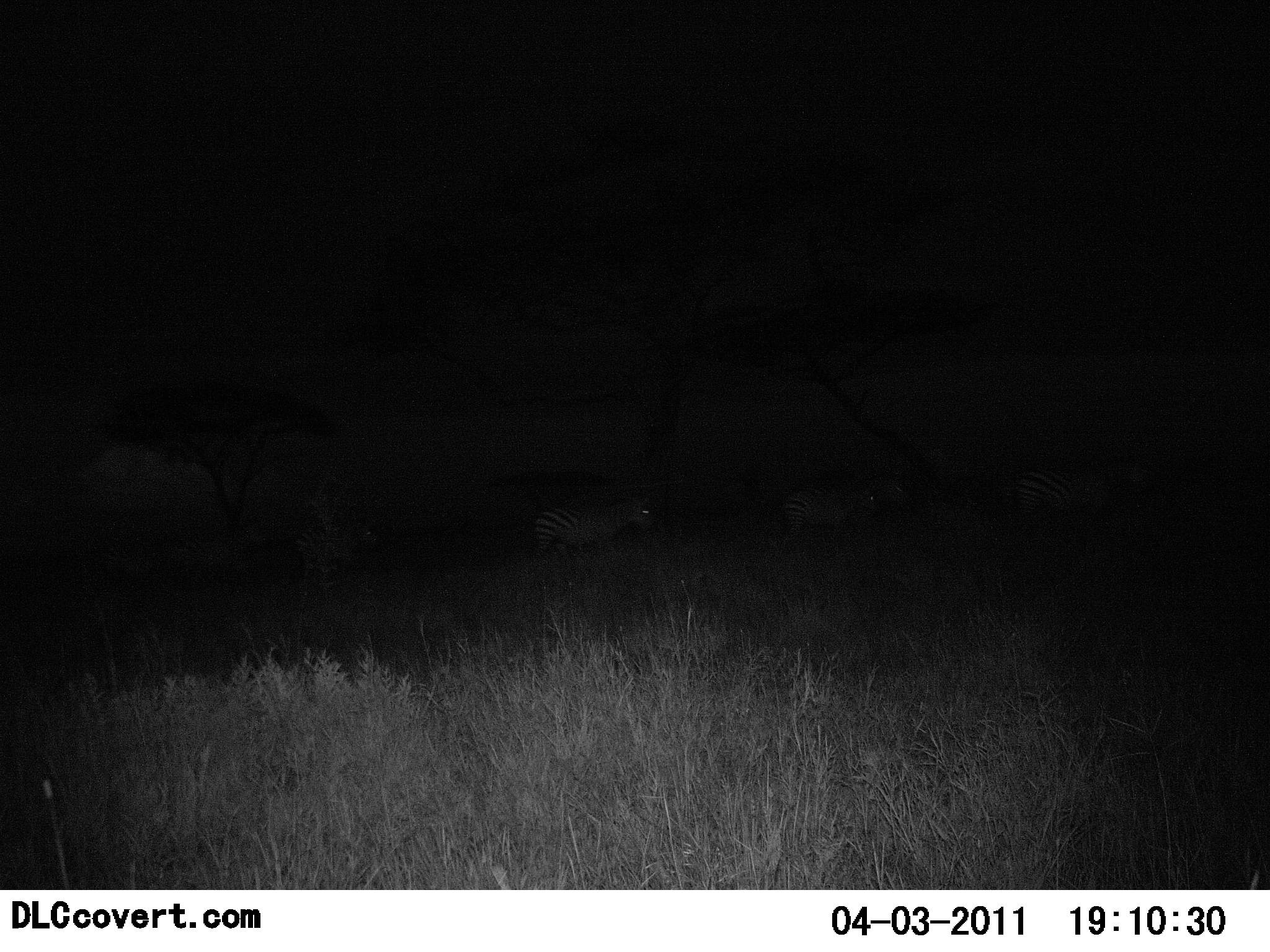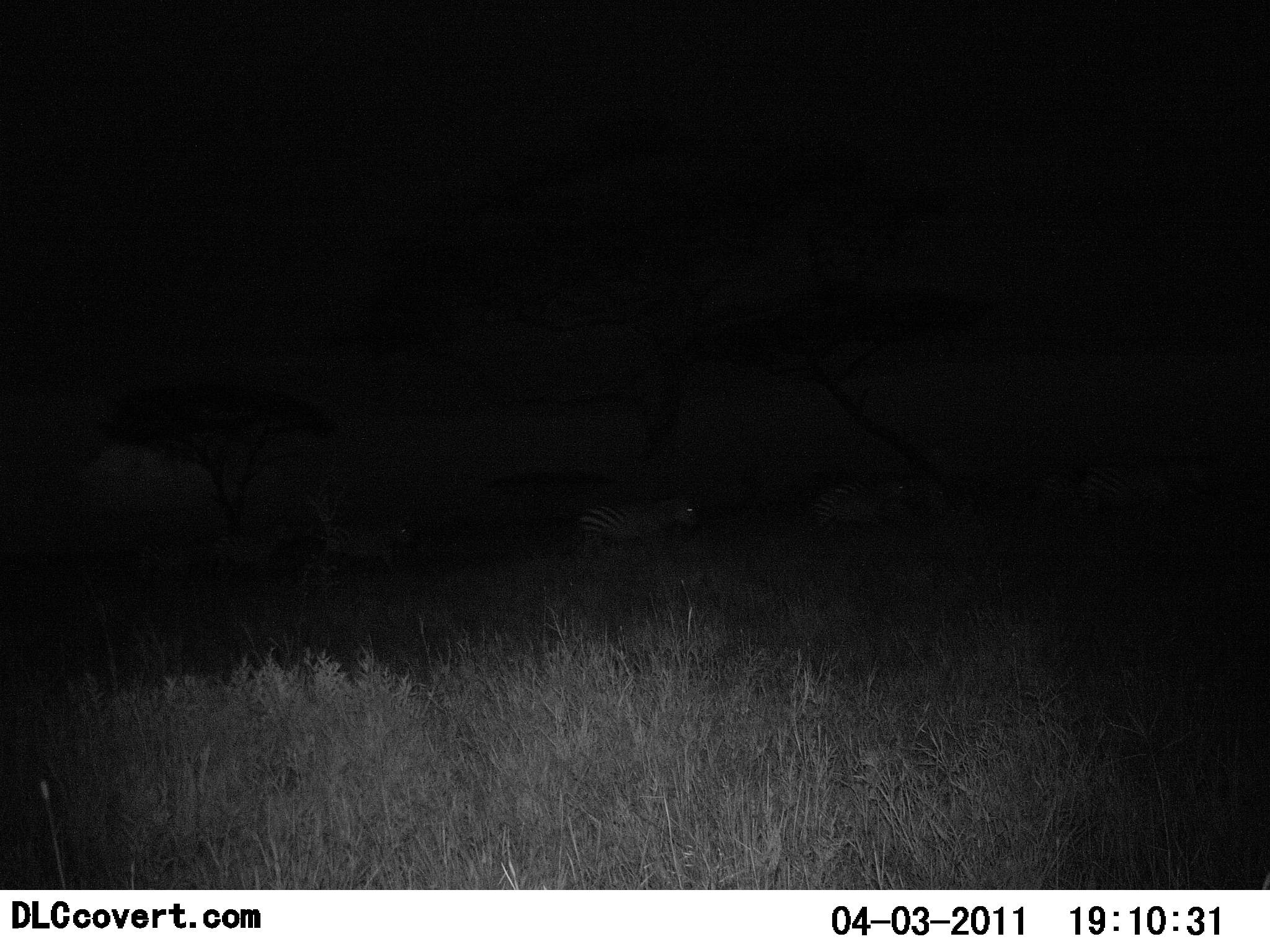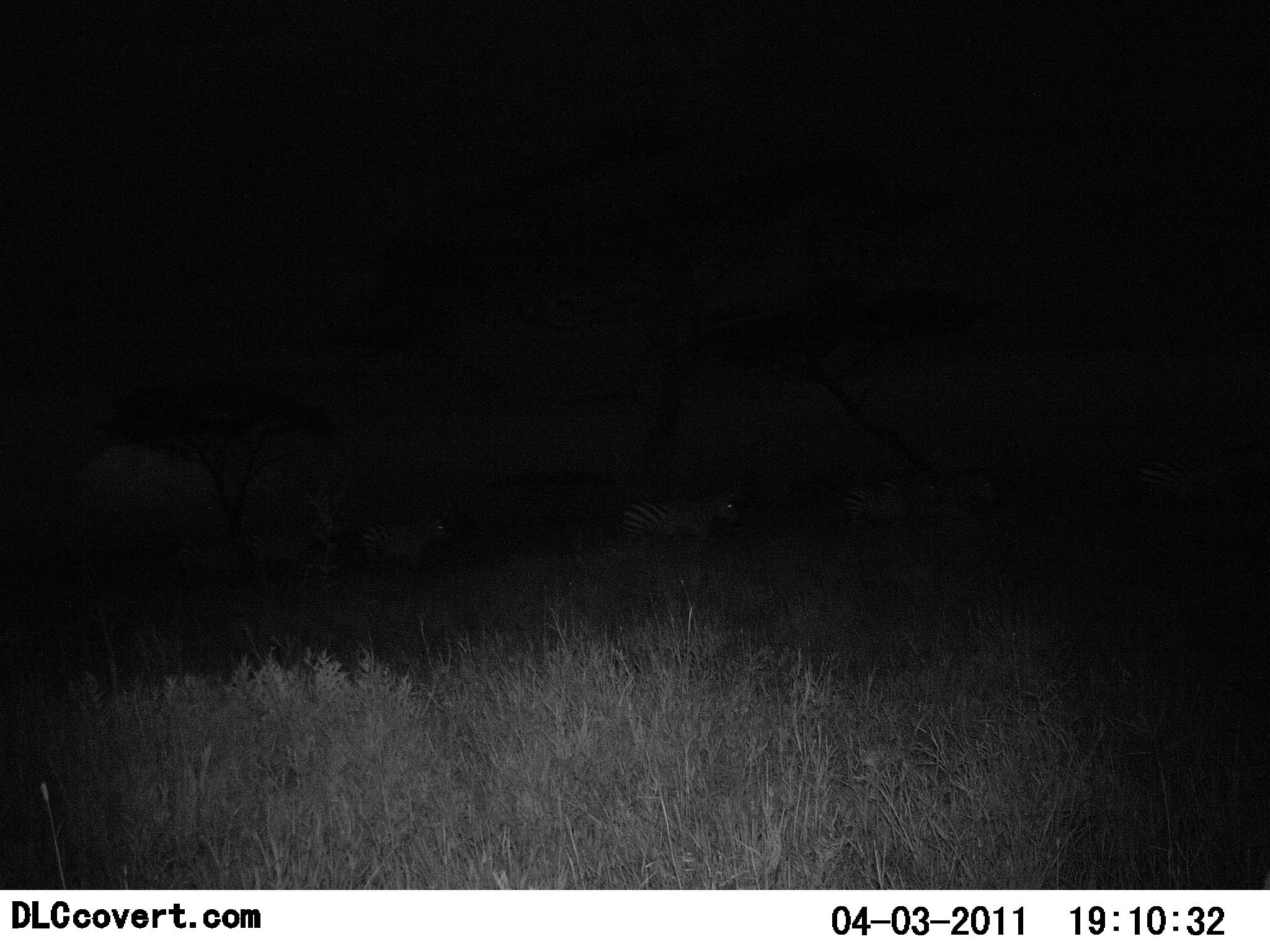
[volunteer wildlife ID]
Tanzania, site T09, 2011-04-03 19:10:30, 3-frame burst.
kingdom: Animalia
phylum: Chordata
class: Mammalia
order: Perissodactyla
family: Equidae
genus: Equus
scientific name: Equus quagga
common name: plains zebra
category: zebra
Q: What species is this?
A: Zebra (plains zebra) (Equus quagga).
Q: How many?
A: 6.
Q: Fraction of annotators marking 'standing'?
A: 0%.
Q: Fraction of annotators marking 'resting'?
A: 0%.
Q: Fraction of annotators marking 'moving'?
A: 100%.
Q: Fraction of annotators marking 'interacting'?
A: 0%.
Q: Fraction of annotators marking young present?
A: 0%.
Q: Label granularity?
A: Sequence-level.